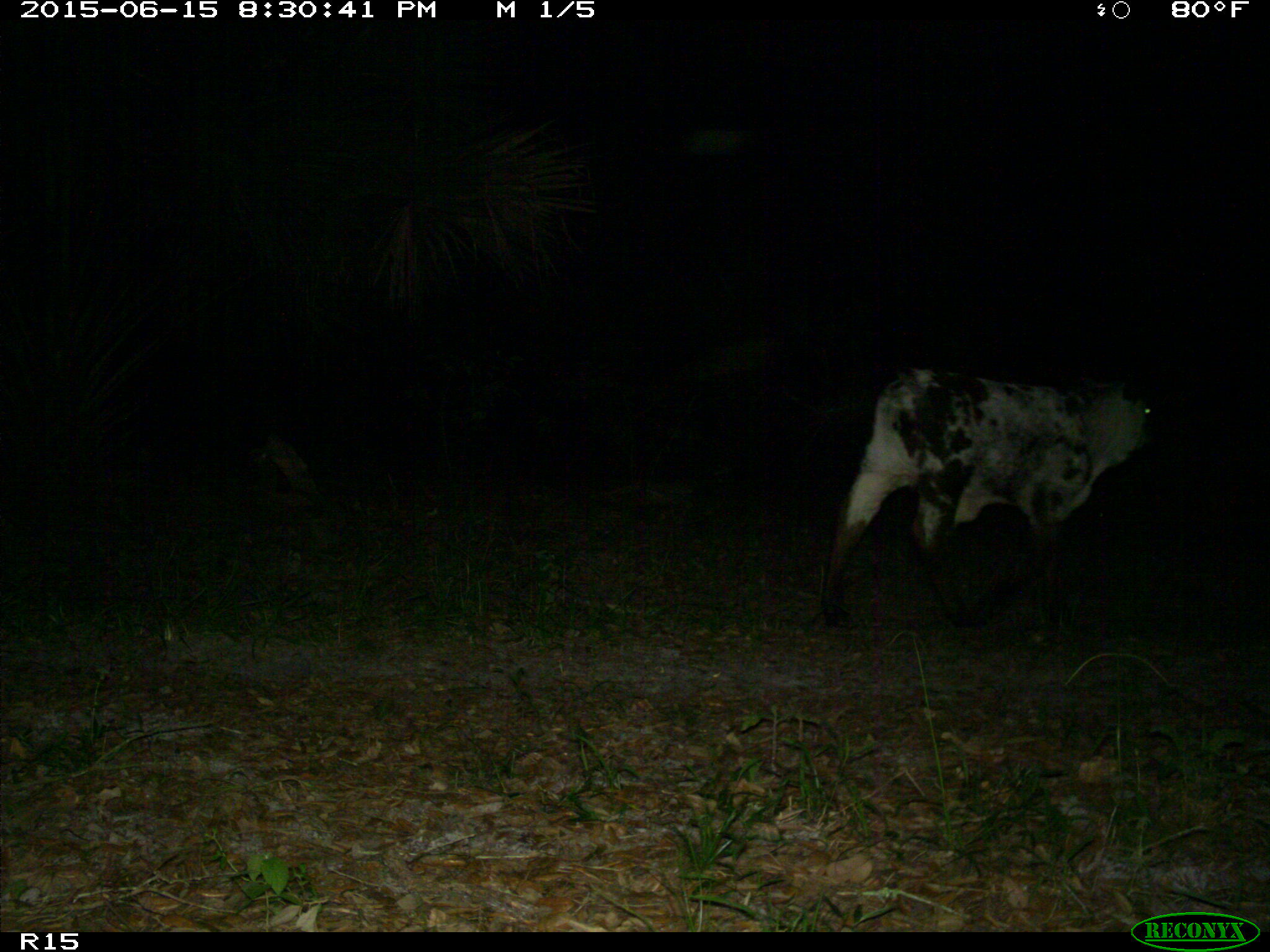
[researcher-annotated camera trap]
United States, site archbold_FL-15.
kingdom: Animalia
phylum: Chordata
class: Mammalia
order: Artiodactyla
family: Bovidae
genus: Bos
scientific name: Bos taurus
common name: domestic cow